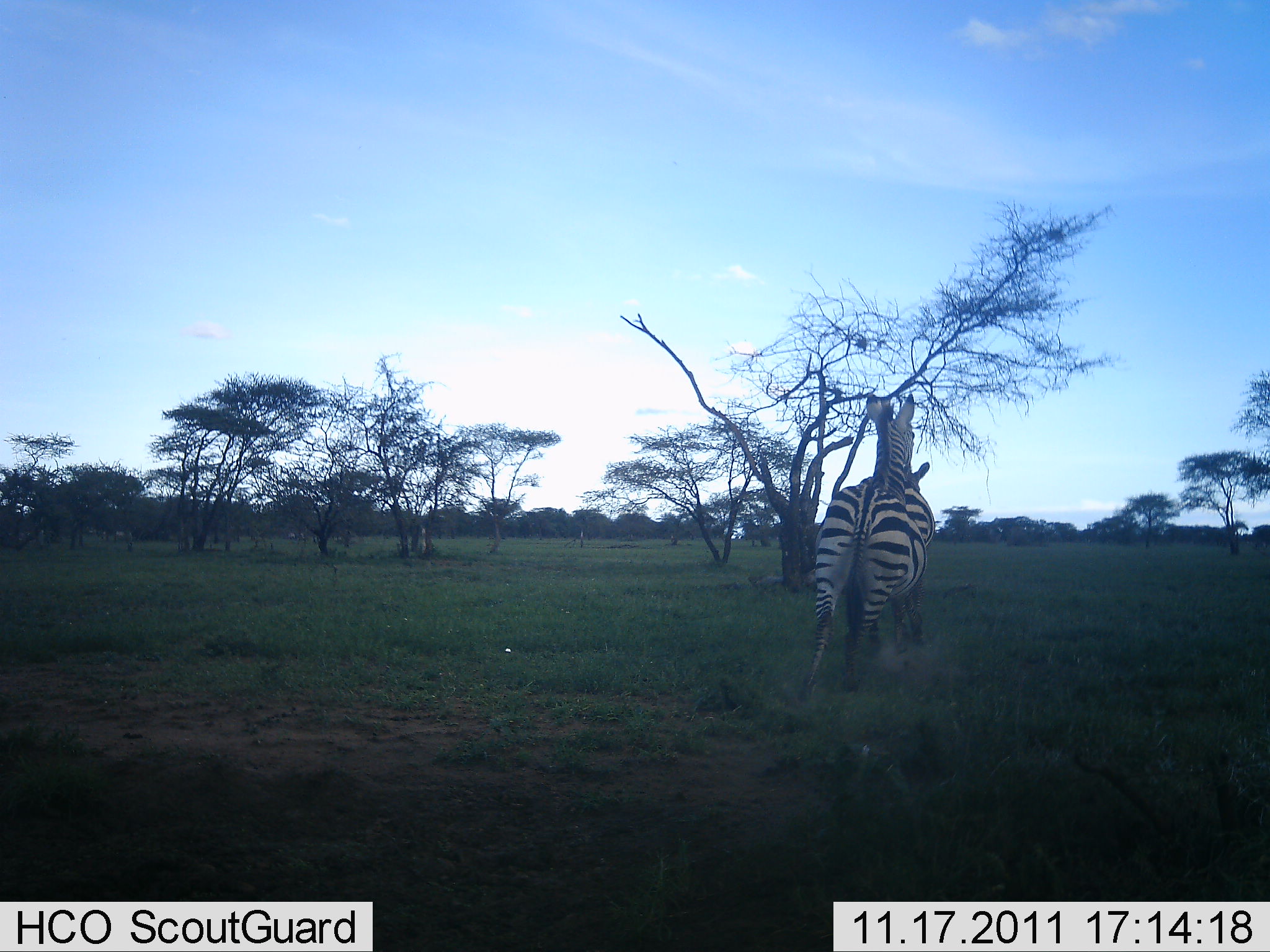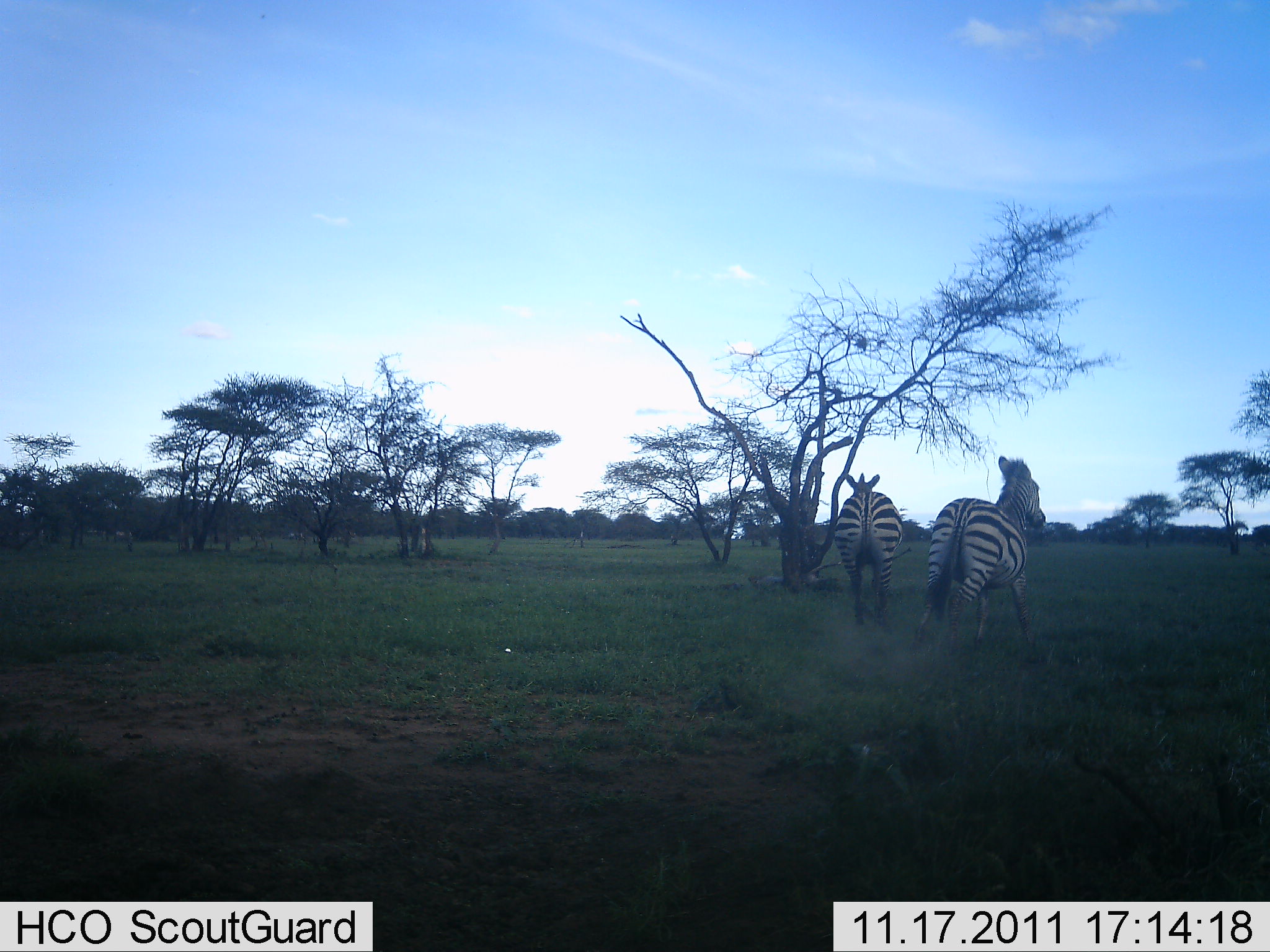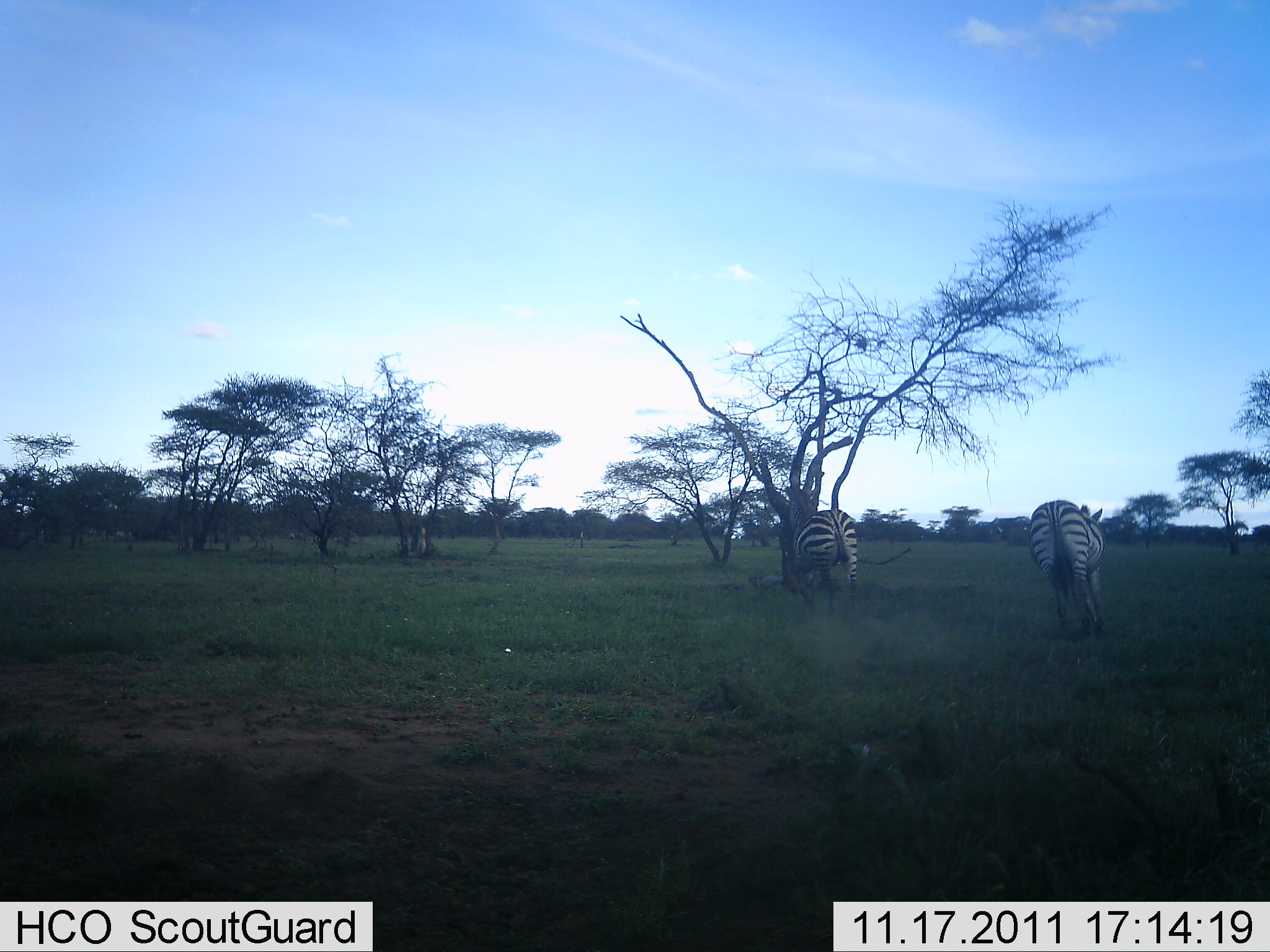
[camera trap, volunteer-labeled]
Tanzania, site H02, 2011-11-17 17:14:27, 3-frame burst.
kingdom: Animalia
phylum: Chordata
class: Mammalia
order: Perissodactyla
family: Equidae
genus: Equus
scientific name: Equus quagga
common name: plains zebra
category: zebra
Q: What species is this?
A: Zebra (plains zebra) (Equus quagga).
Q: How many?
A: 2.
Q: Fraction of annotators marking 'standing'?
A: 17%.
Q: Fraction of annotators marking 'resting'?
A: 0%.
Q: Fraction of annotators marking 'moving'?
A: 92%.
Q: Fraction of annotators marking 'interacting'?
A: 0%.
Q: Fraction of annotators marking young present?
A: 0%.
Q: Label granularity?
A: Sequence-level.